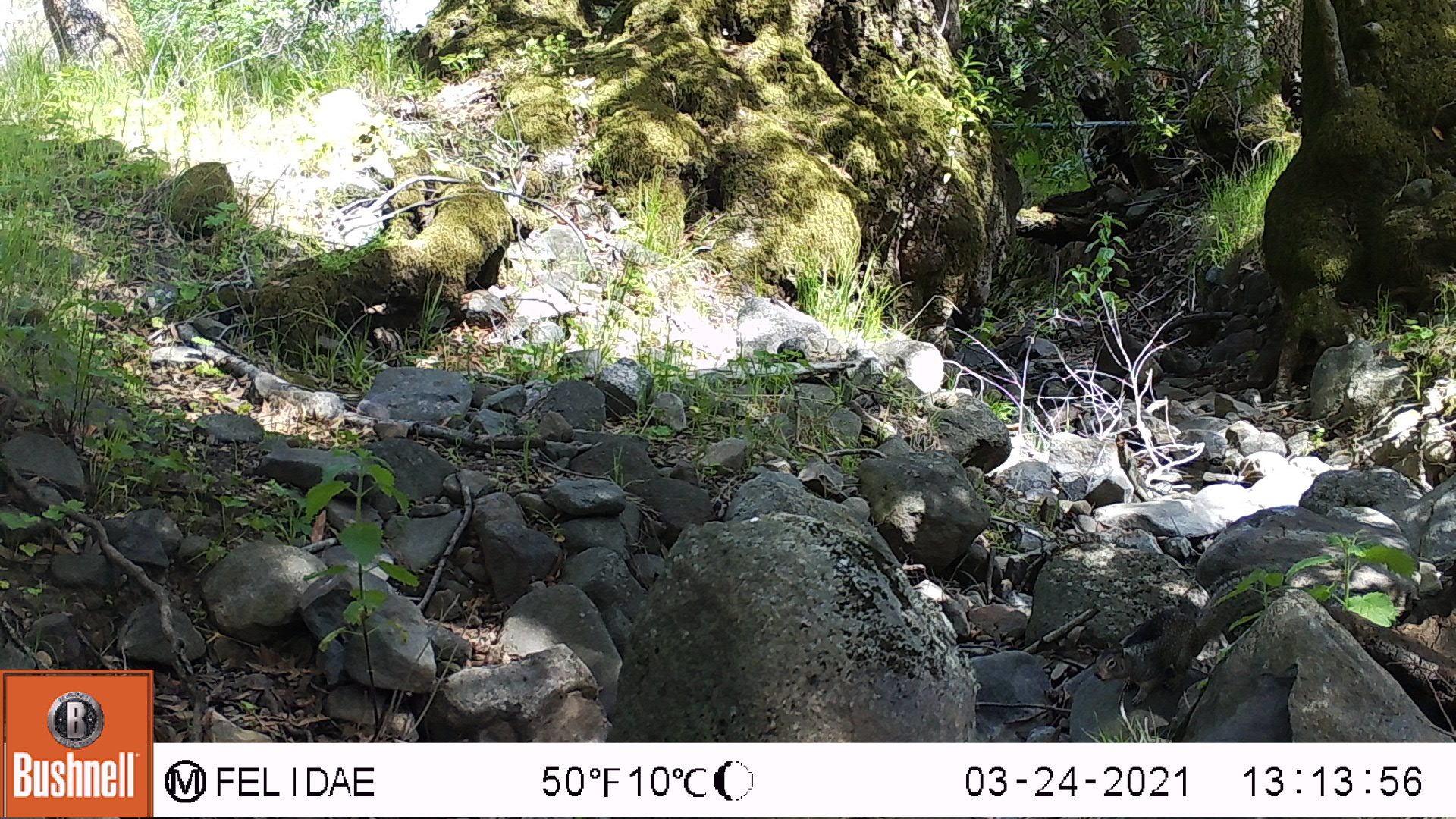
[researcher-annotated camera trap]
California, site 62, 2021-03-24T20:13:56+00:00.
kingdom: Animalia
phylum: Chordata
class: Mammalia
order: Rodentia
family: Sciuridae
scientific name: Sciuridae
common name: squirrel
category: unknown squirrel